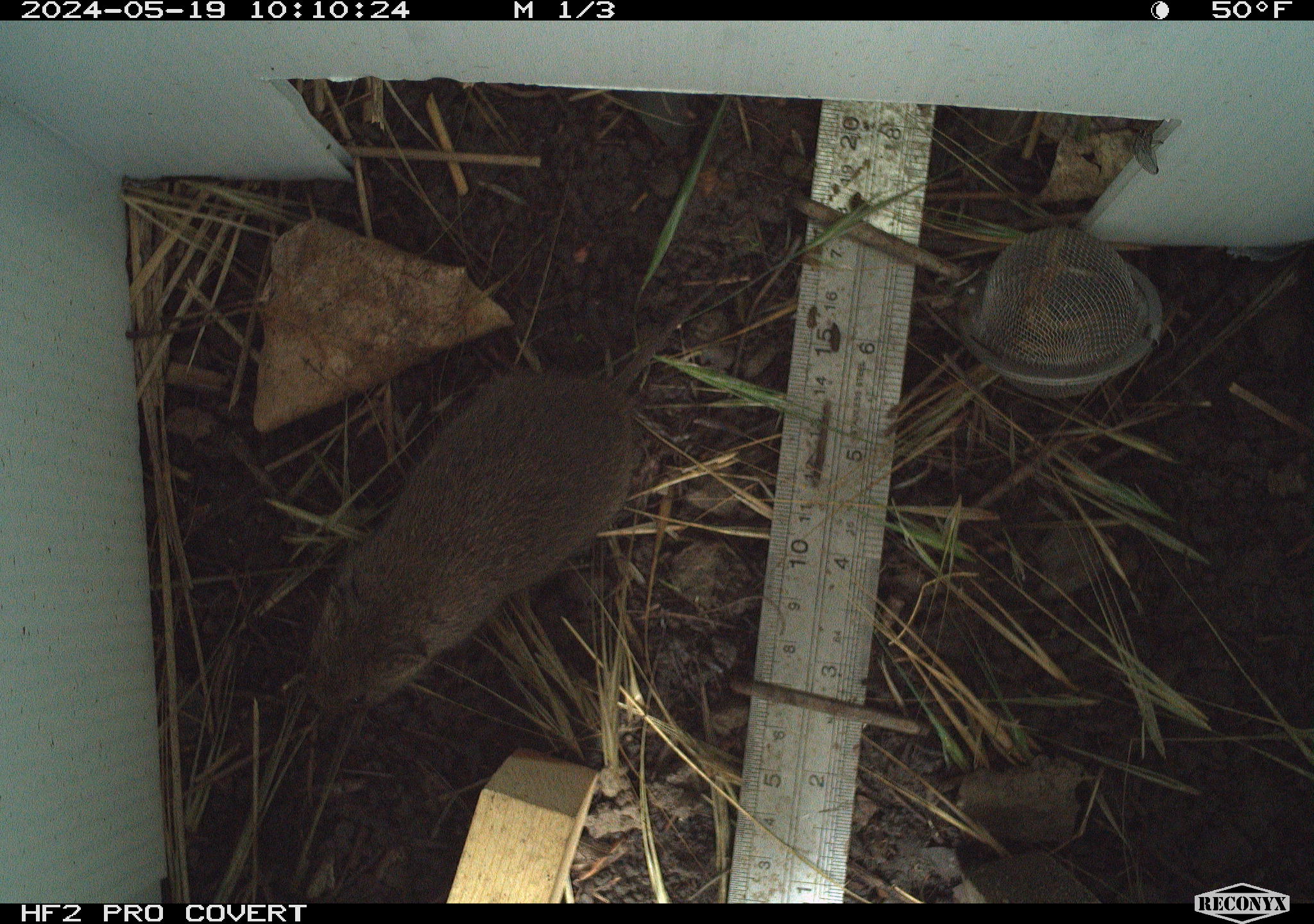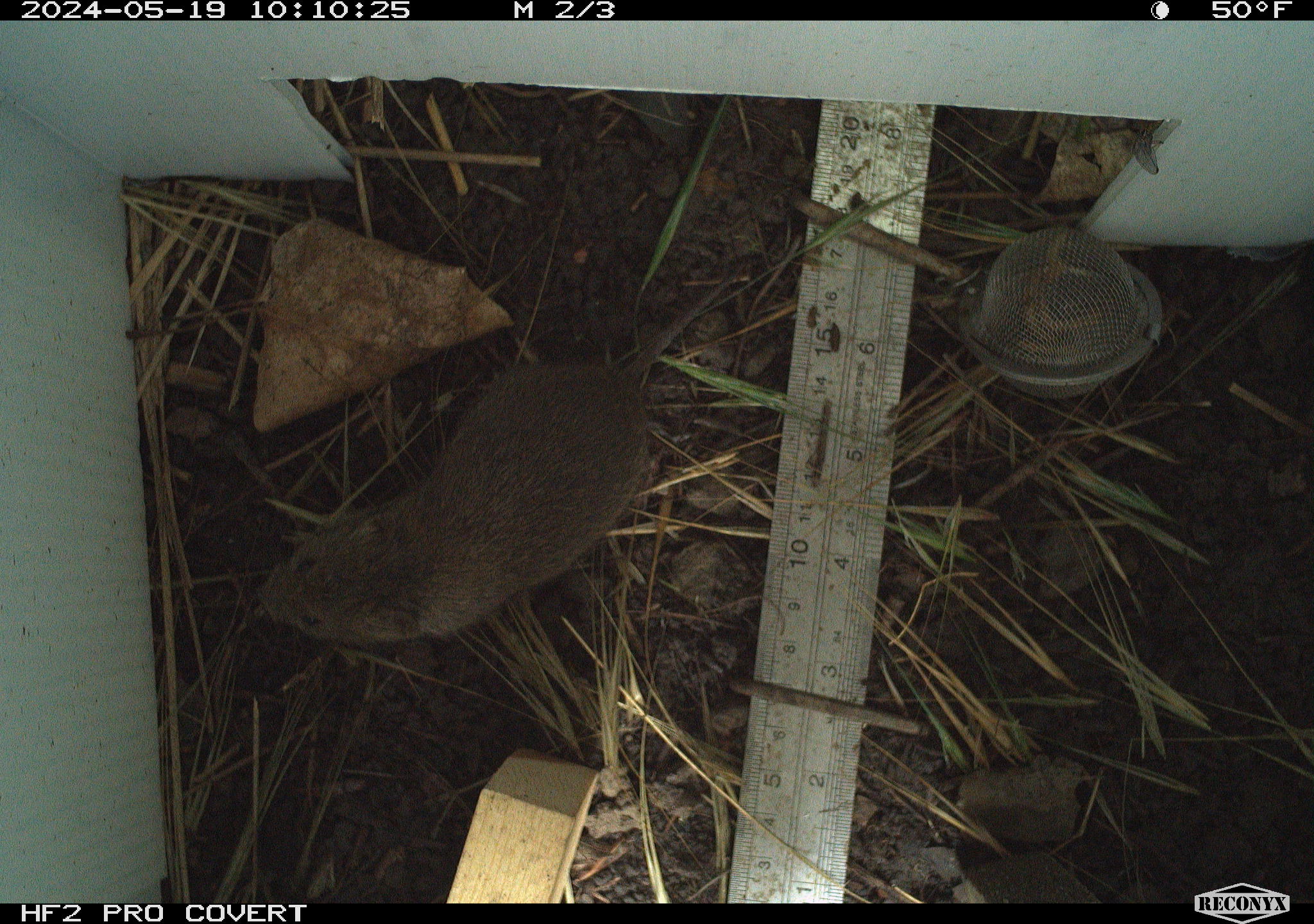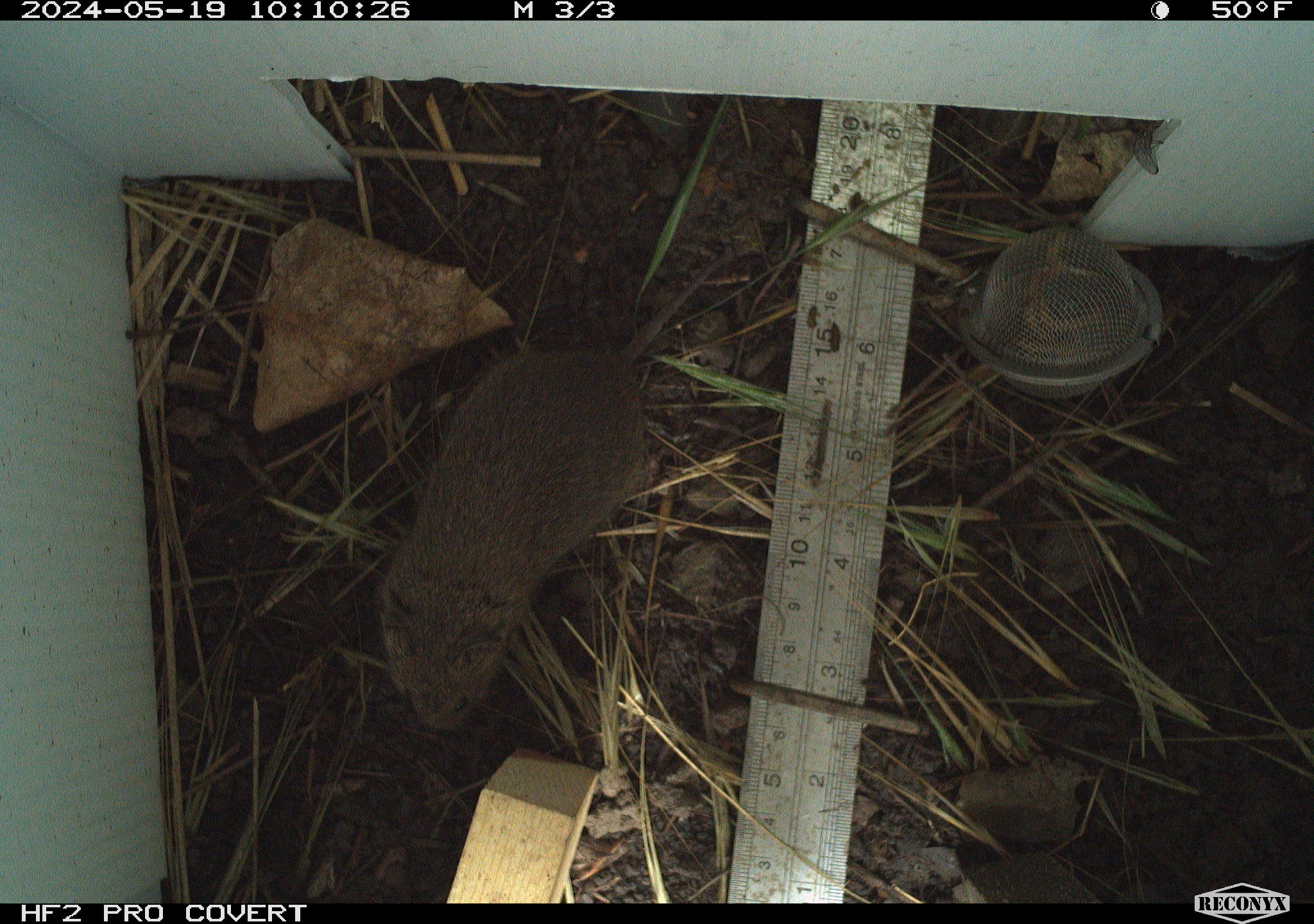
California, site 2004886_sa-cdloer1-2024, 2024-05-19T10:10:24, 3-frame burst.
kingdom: Animalia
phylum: Chordata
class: Mammalia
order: Rodentia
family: Cricetidae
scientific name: Arvicolinae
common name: voles, lemmings, and muskrats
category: arvicolinae subfamily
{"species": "arvicolinae subfamily (voles, lemmings, and muskrats) (Arvicolinae)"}